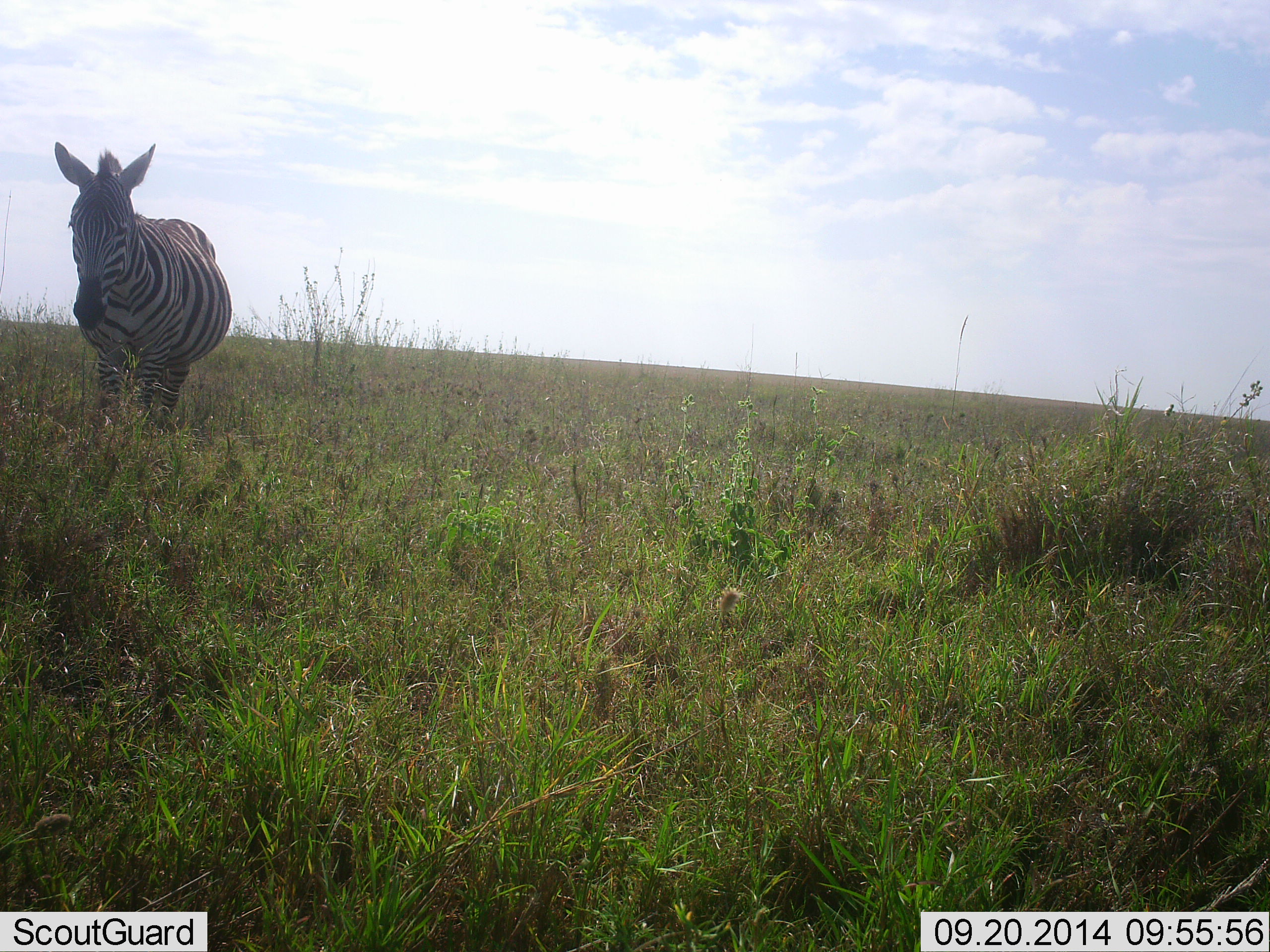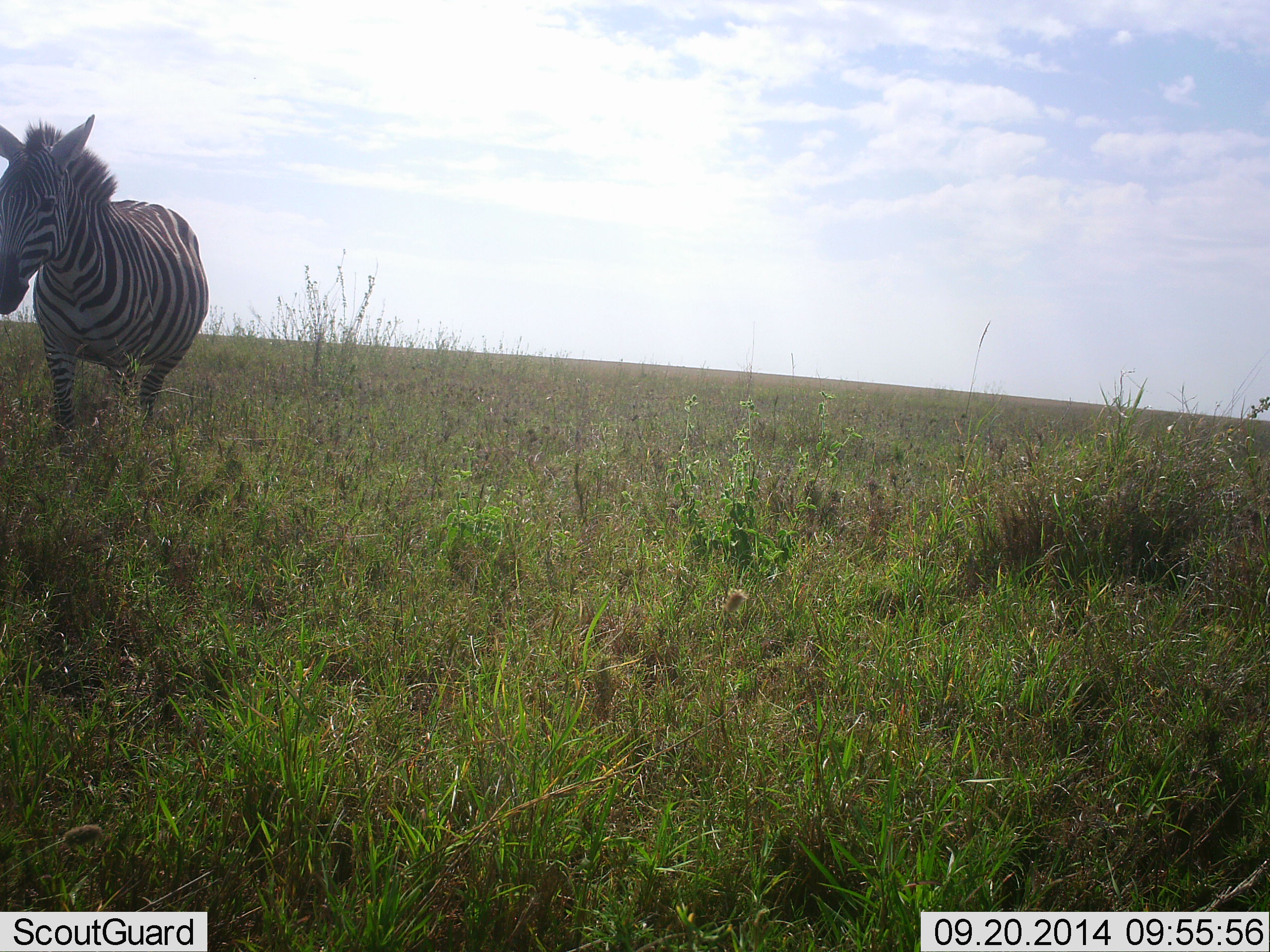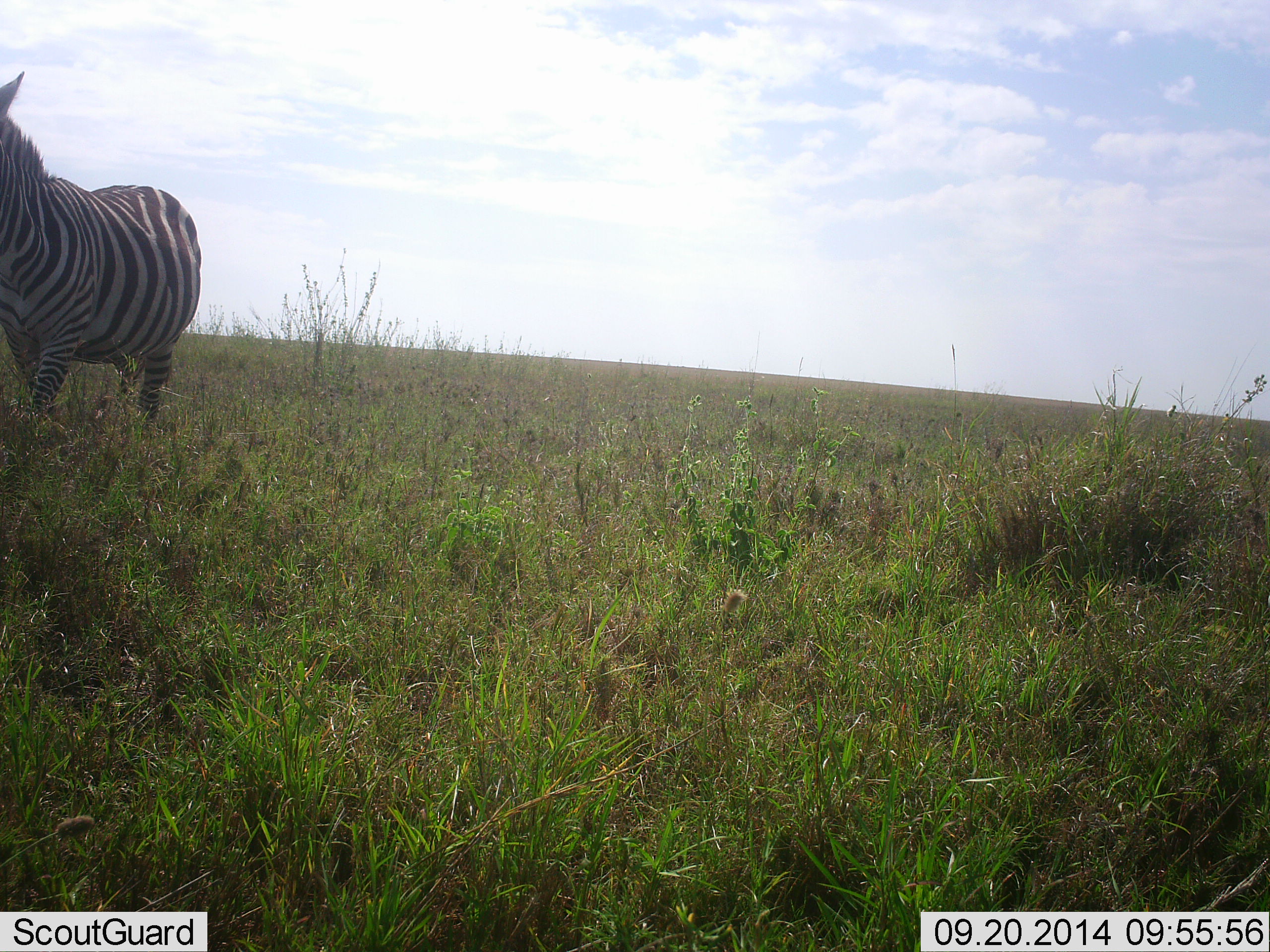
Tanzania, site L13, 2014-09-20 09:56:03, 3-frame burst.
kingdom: Animalia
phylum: Chordata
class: Mammalia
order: Perissodactyla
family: Equidae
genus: Equus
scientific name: Equus quagga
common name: plains zebra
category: zebra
Zebra (plains zebra) (Equus quagga), count 1. Behavior (volunteer vote fractions): standing 10%, resting 0%, moving 100%, interacting 0%. Young present (vote fraction): 0%. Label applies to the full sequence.